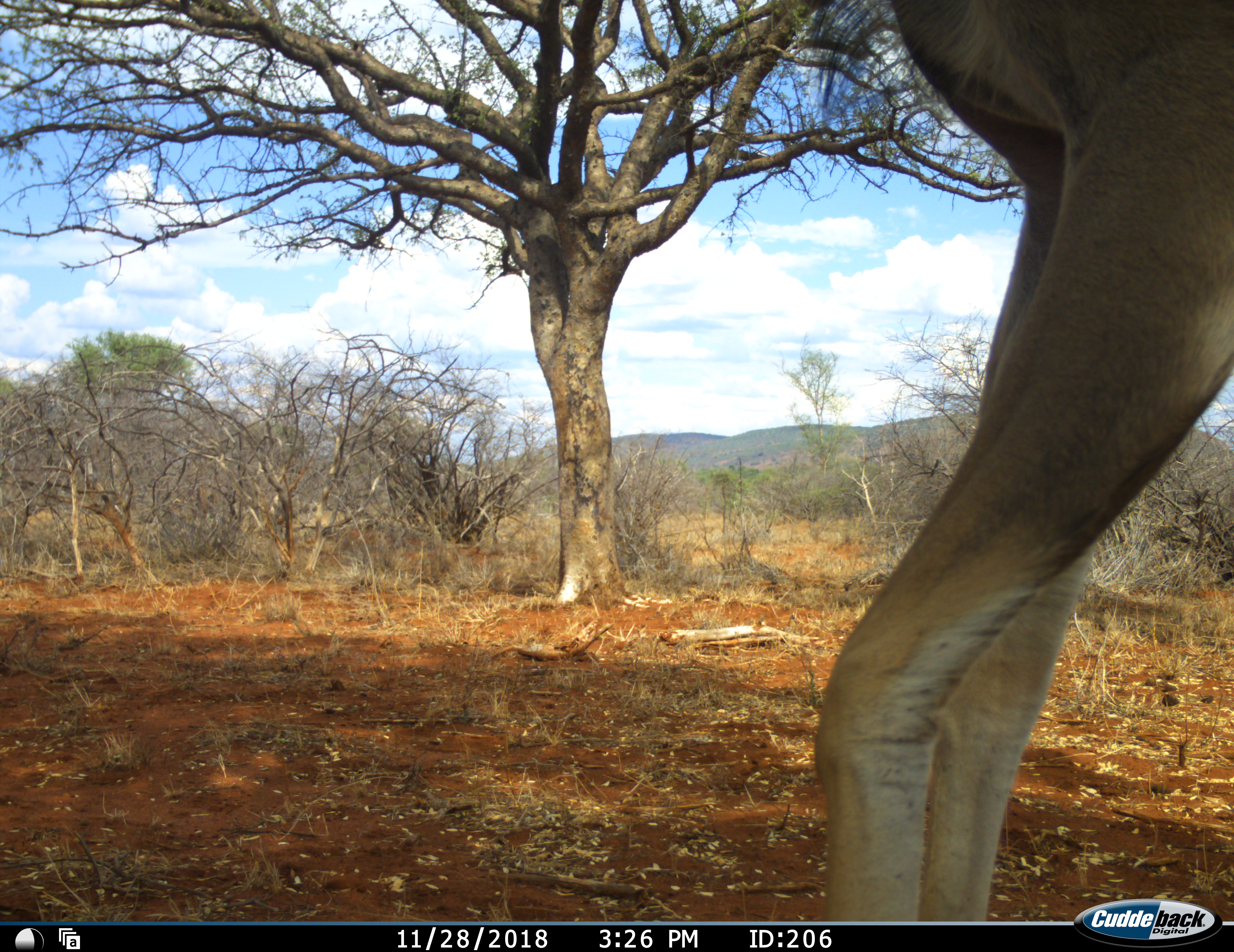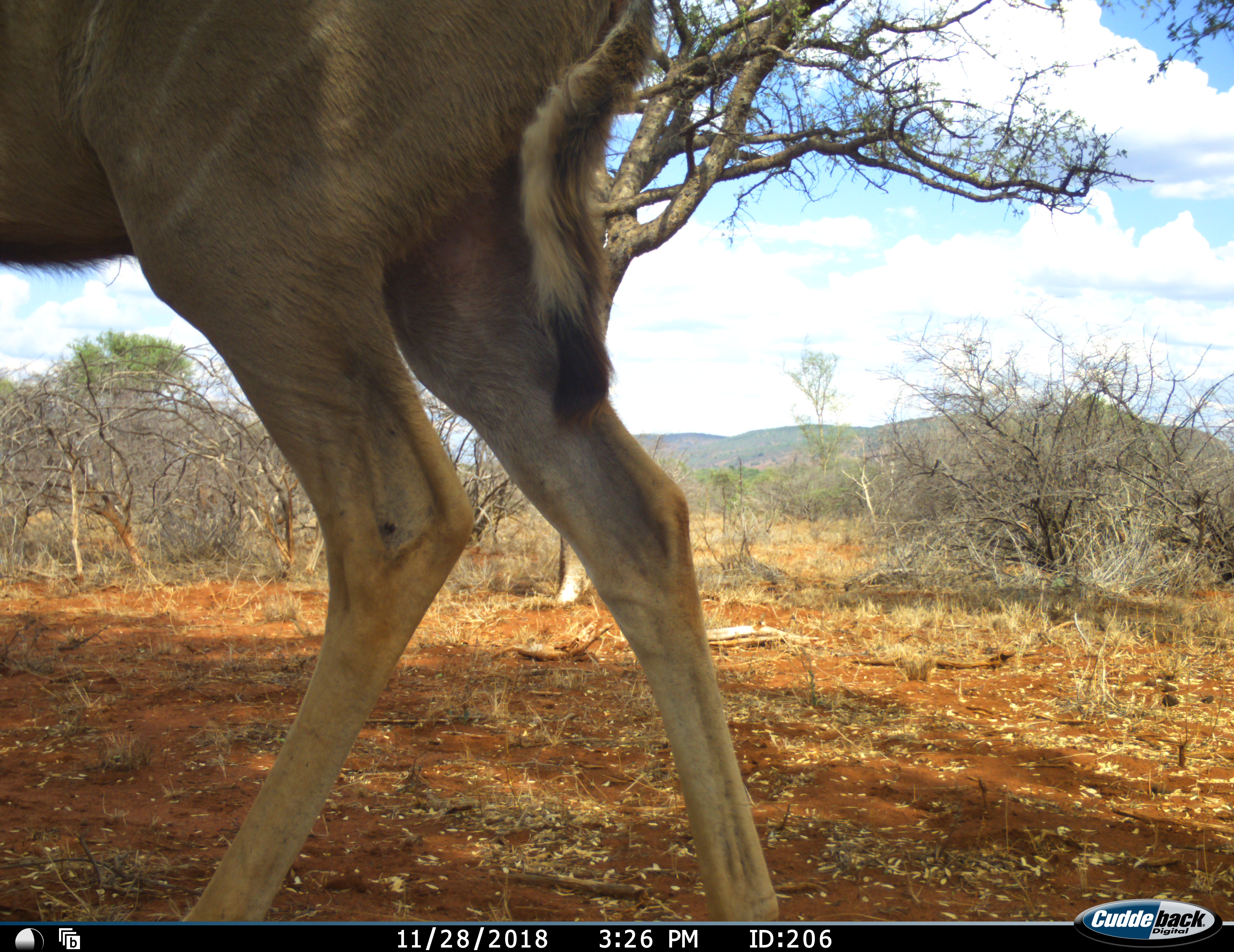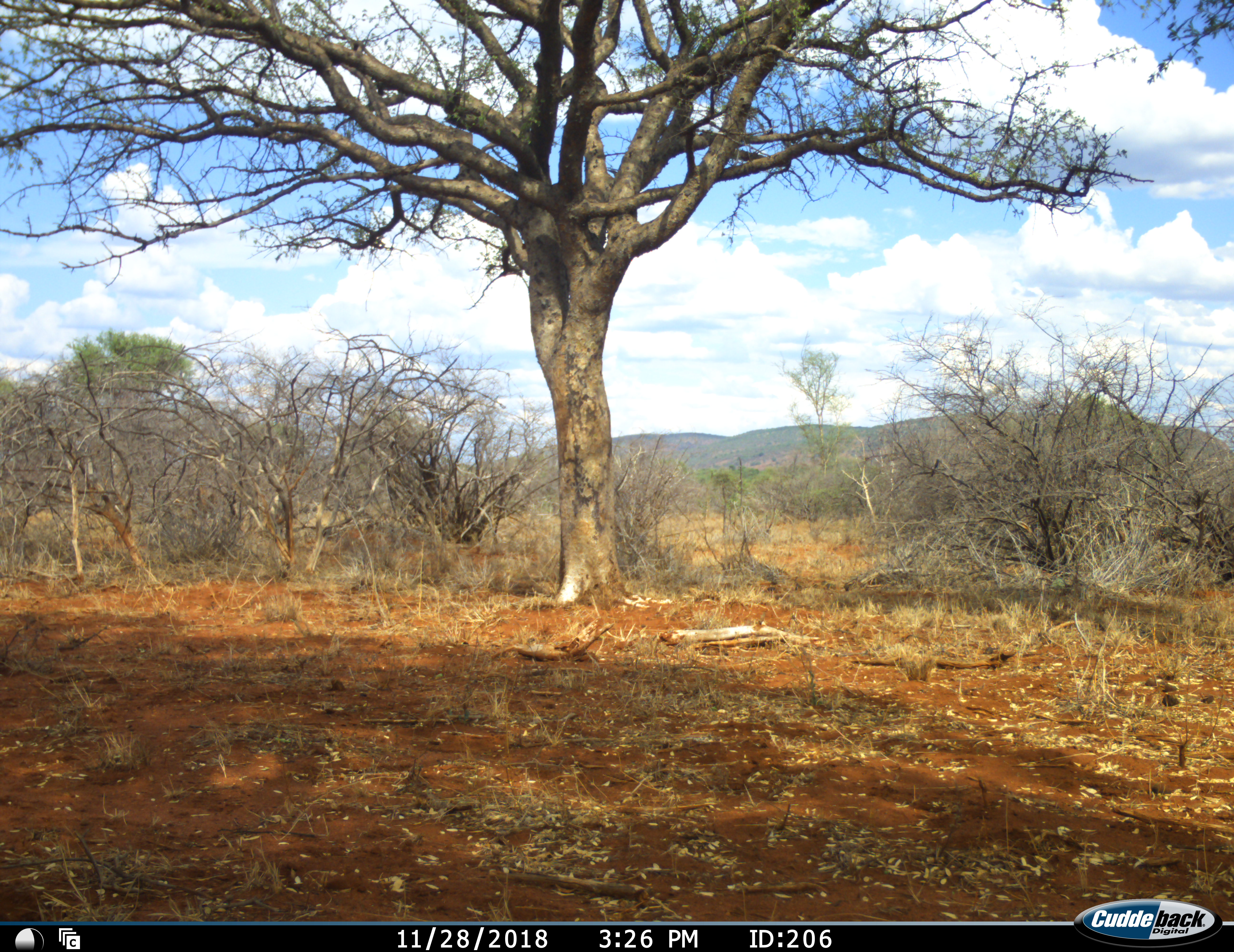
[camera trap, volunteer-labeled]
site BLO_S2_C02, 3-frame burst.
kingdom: Animalia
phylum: Chordata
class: Mammalia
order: Artiodactyla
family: Bovidae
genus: Tragelaphus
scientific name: Tragelaphus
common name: kudu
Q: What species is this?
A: Kudu (Tragelaphus).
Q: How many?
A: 1.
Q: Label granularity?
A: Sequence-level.